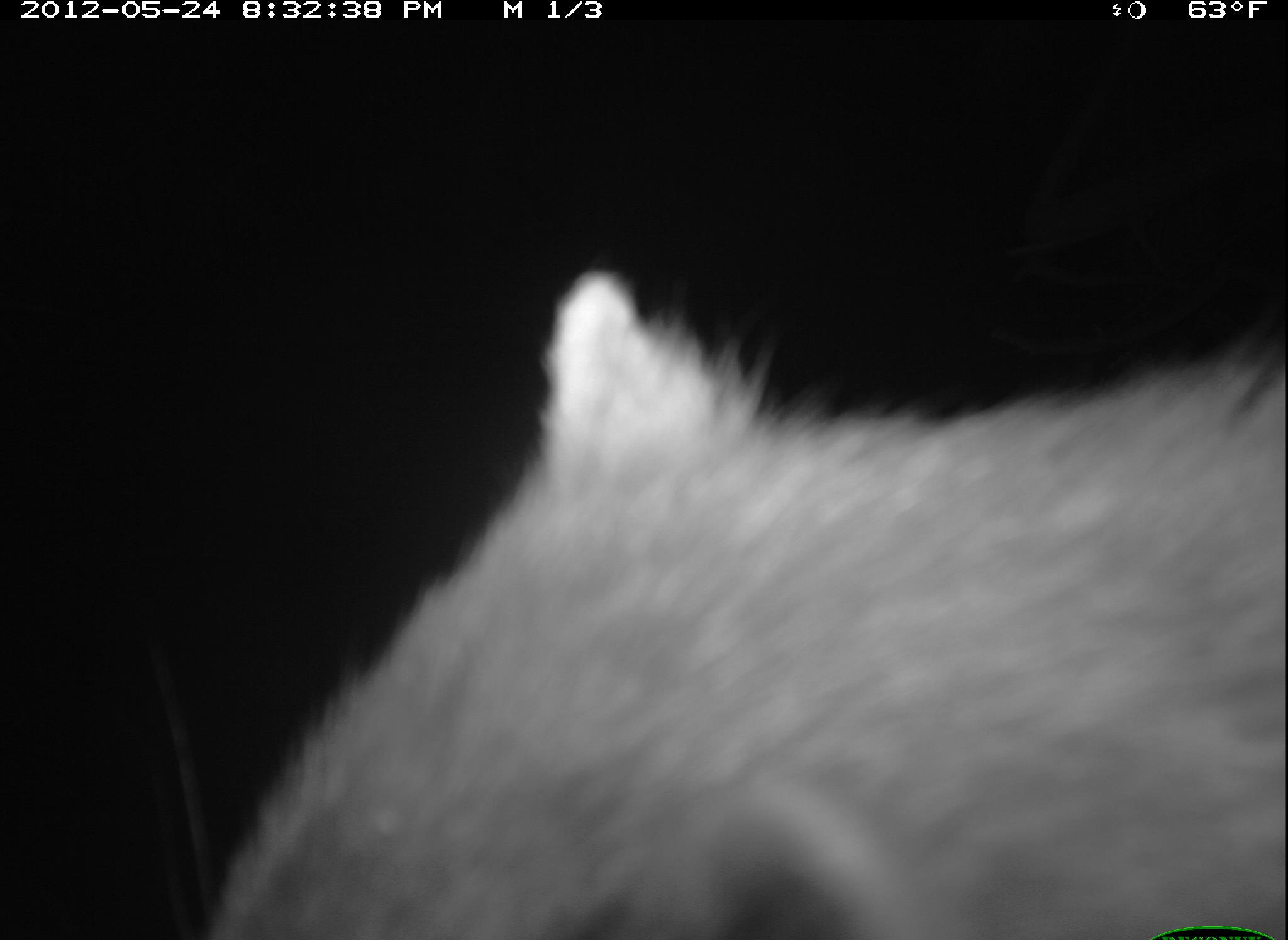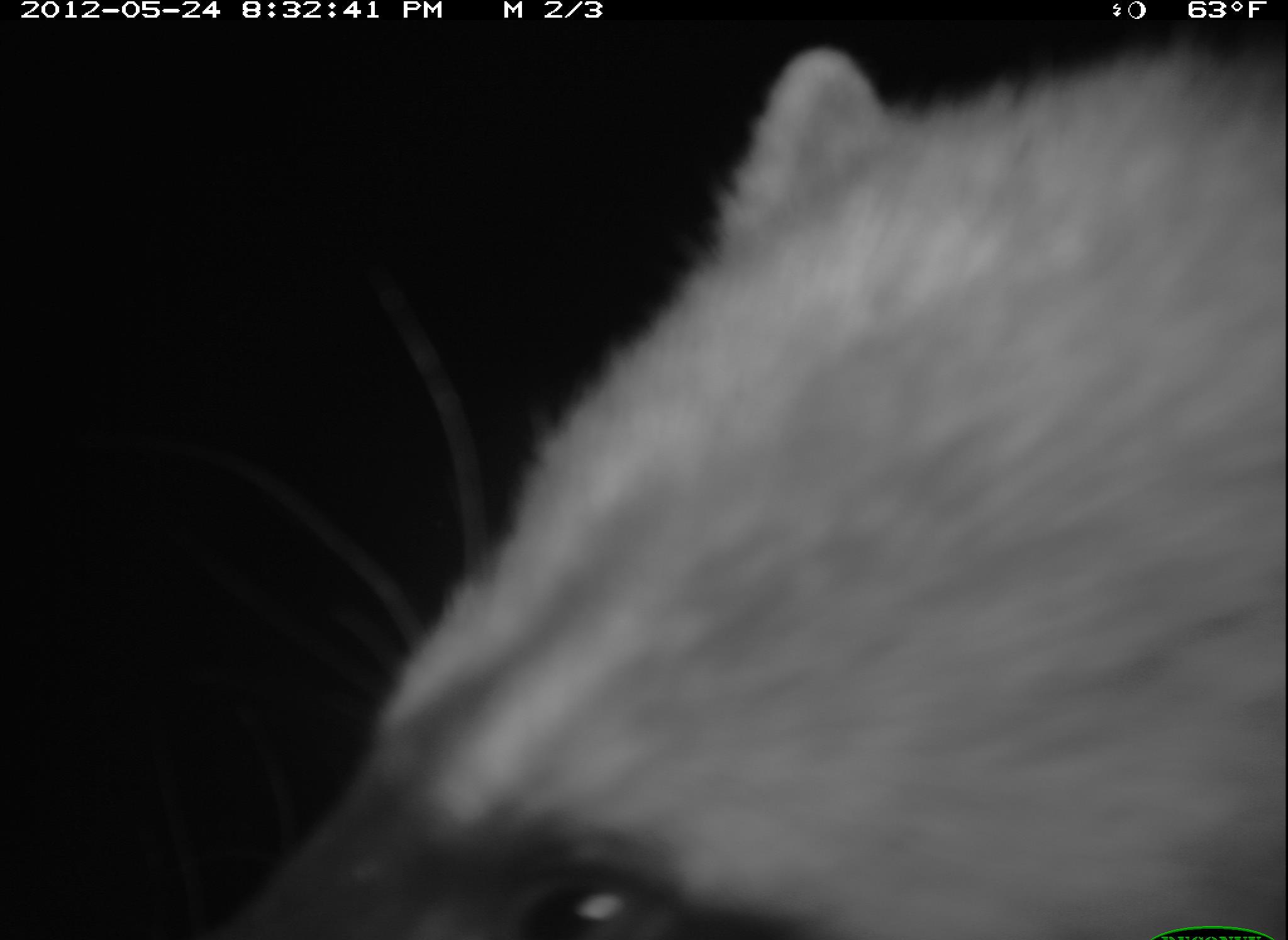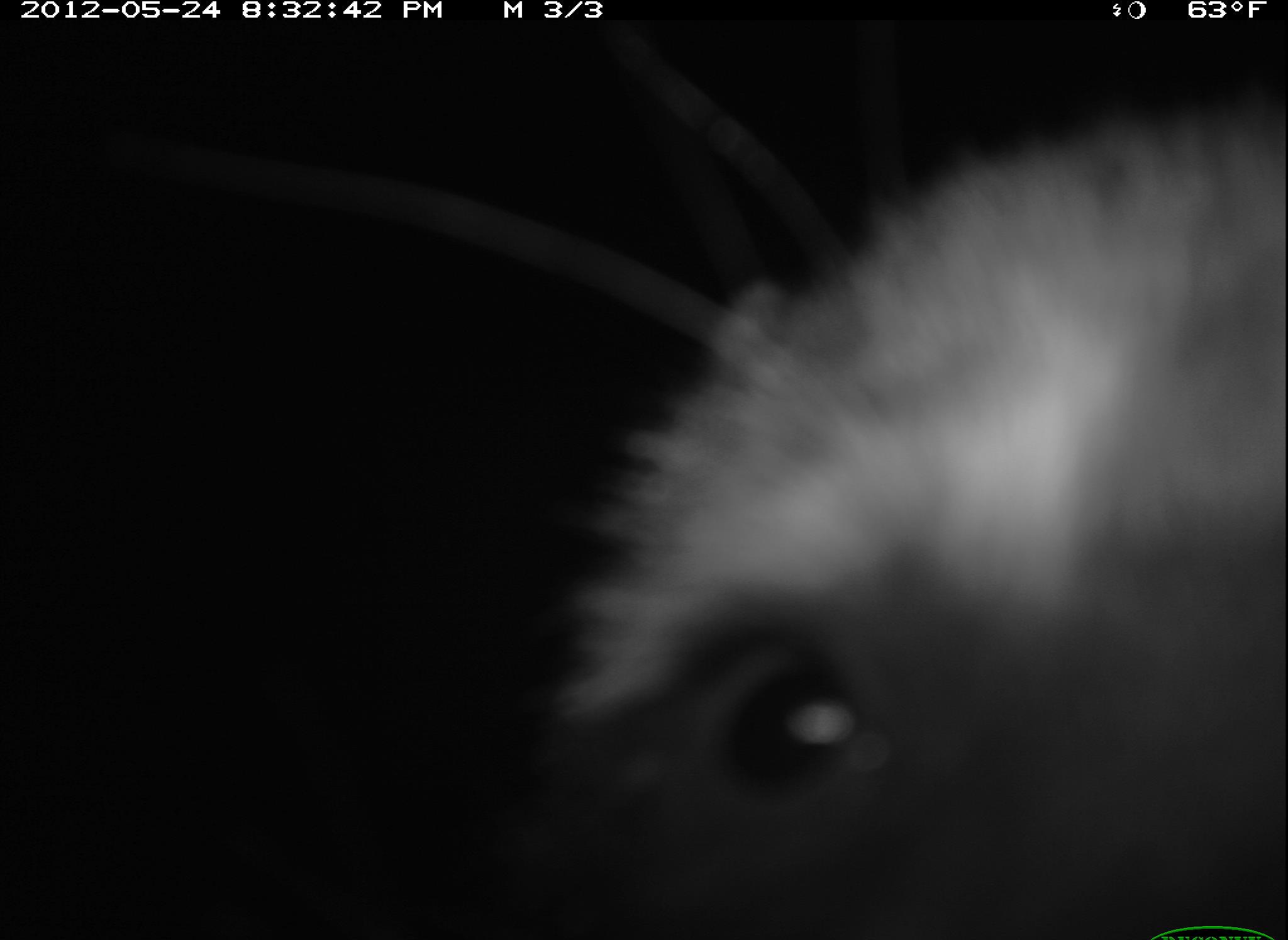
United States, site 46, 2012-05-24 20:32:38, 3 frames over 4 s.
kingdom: Animalia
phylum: Chordata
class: Mammalia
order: Carnivora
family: Procyonidae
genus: Procyon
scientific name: Procyon lotor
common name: raccoon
Raccoon (Procyon lotor).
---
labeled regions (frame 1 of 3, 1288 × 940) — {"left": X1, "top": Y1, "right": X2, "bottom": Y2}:
raccoon: {"left": 162, "top": 238, "right": 1287, "bottom": 940}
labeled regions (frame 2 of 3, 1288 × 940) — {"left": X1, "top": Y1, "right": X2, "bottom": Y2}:
raccoon: {"left": 192, "top": 27, "right": 1286, "bottom": 937}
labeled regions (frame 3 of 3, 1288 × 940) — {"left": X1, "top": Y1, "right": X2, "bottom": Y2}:
raccoon: {"left": 459, "top": 64, "right": 1285, "bottom": 940}